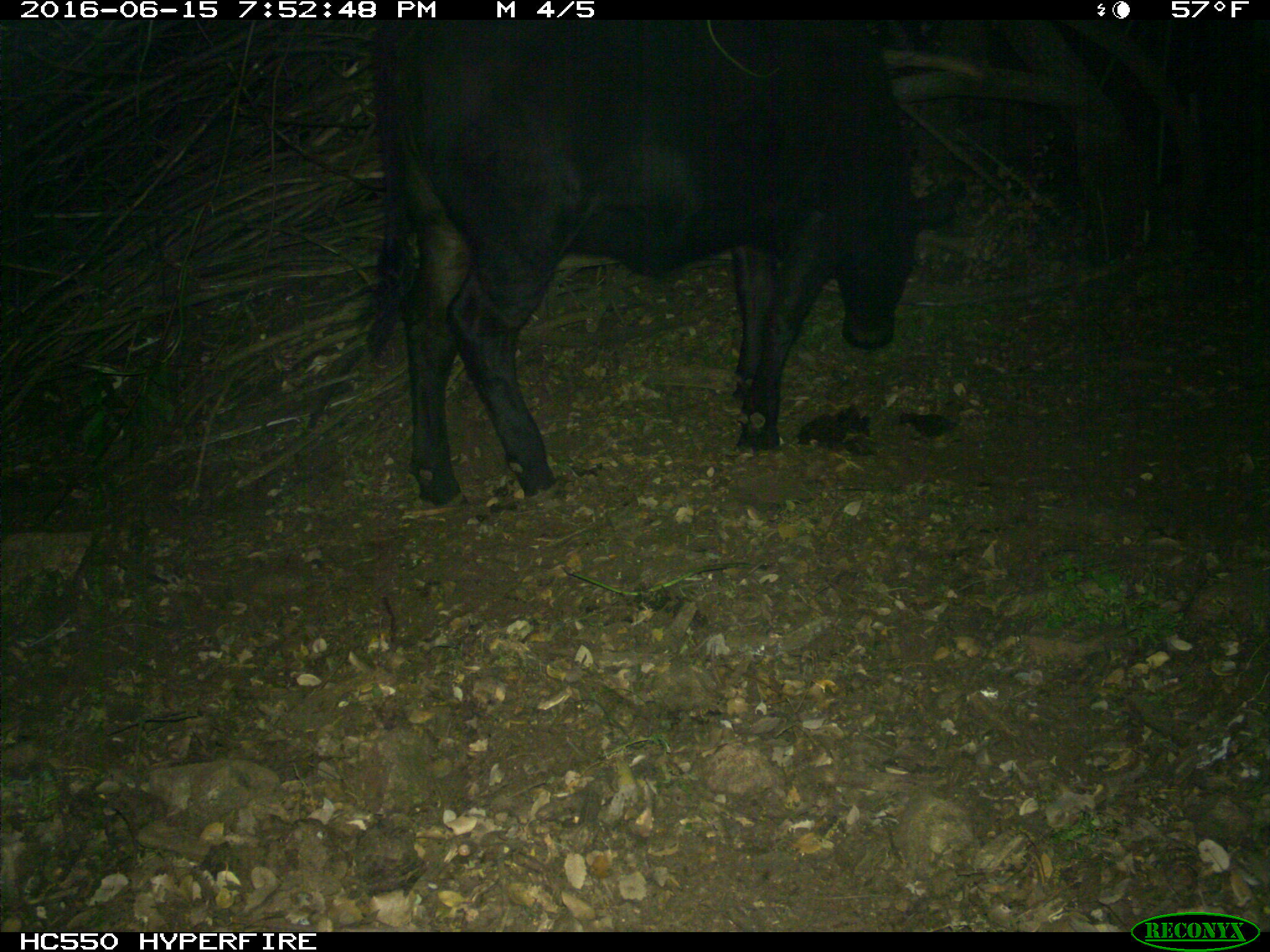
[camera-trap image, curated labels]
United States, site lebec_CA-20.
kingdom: Animalia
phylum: Chordata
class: Mammalia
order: Artiodactyla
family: Bovidae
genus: Bos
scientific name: Bos taurus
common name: domestic cow